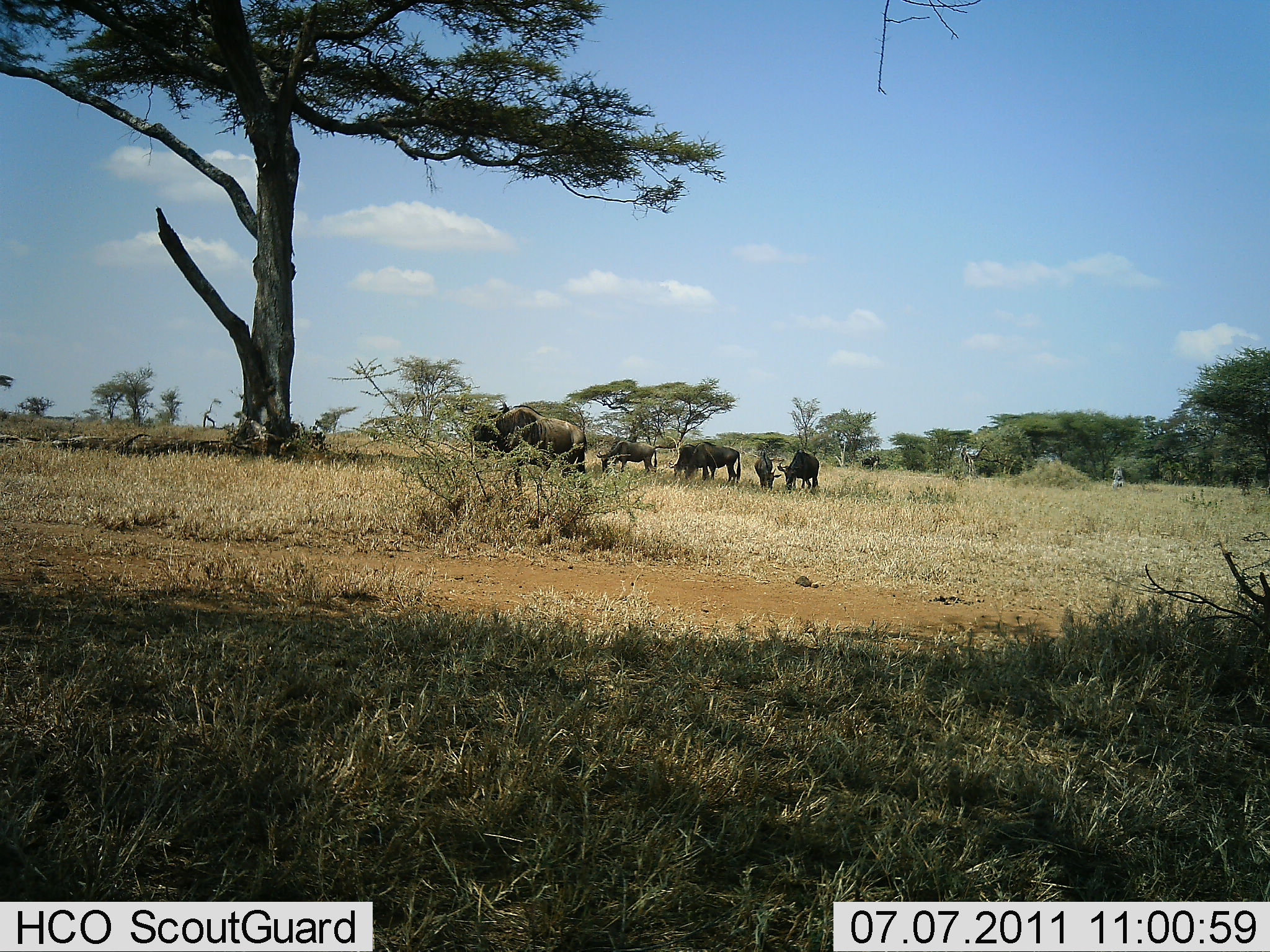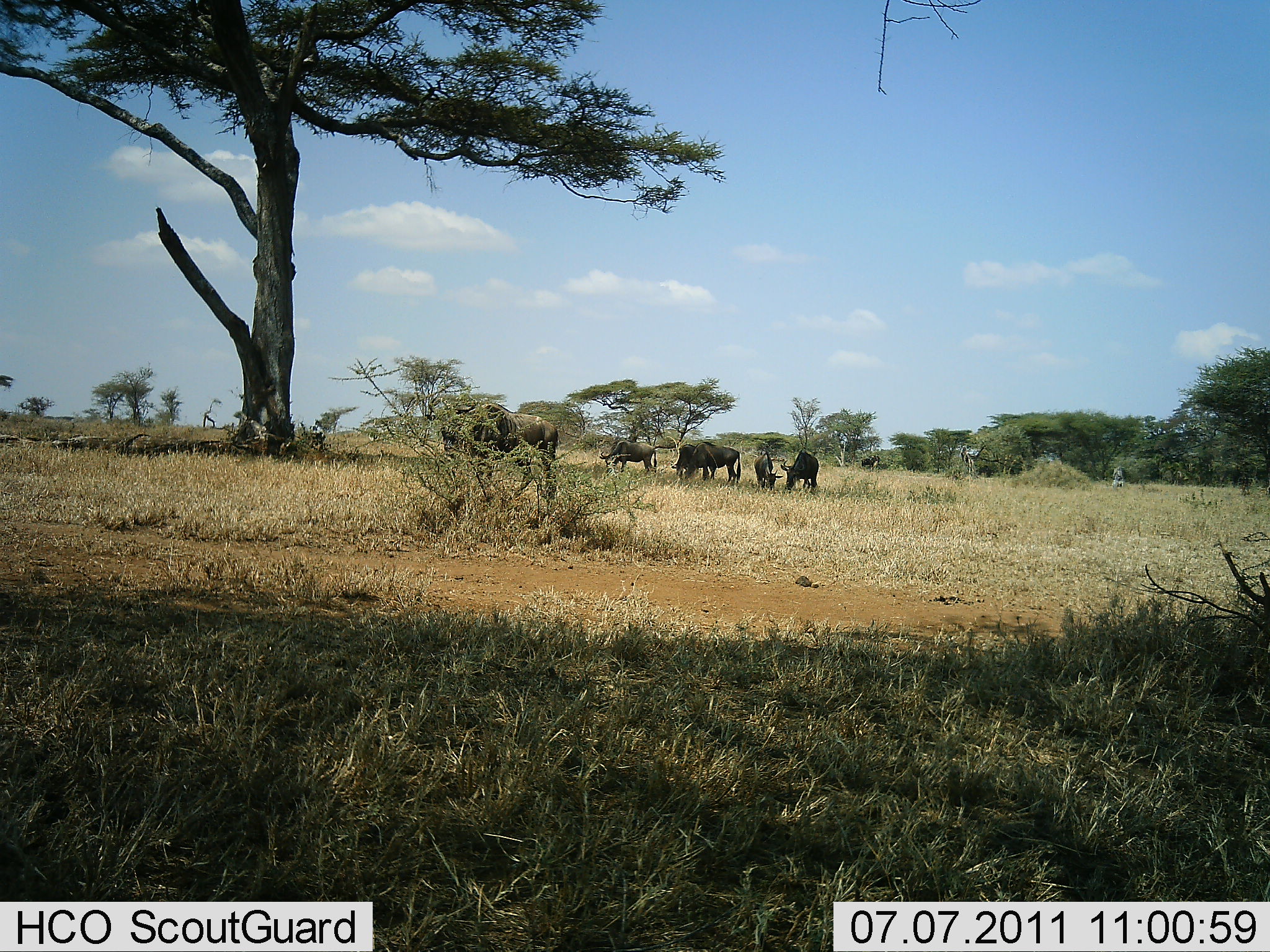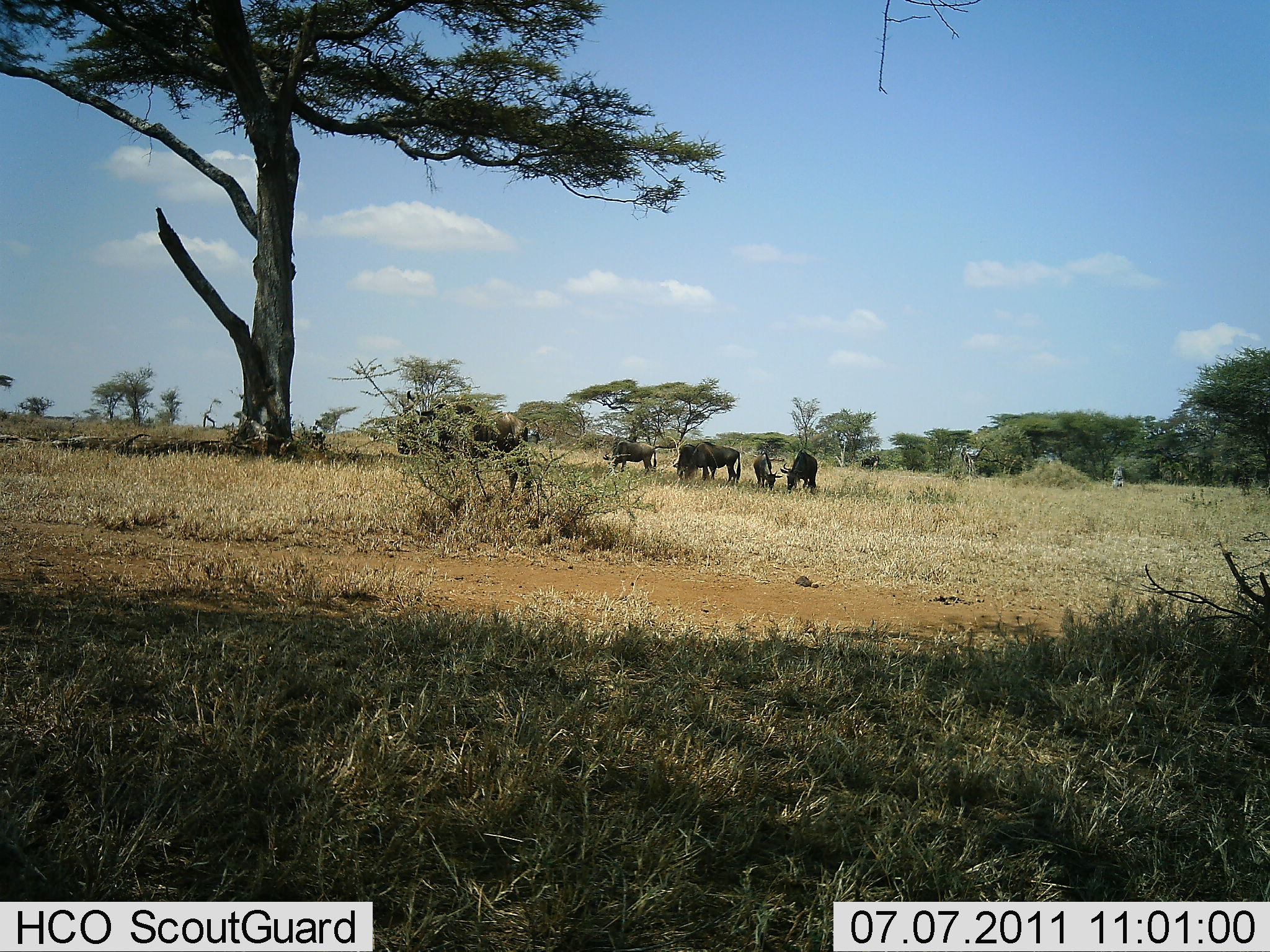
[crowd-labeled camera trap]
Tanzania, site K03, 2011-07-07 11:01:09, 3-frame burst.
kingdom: Animalia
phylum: Chordata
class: Mammalia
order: Artiodactyla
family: Bovidae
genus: Connochaetes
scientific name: Connochaetes taurinus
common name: blue wildebeest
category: wildebeest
Wildebeest (blue wildebeest) (Connochaetes taurinus), count 6. Behavior (volunteer vote fractions): standing 38%, resting 8%, moving 54%, interacting 0%. Young present (vote fraction): 0%. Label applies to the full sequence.